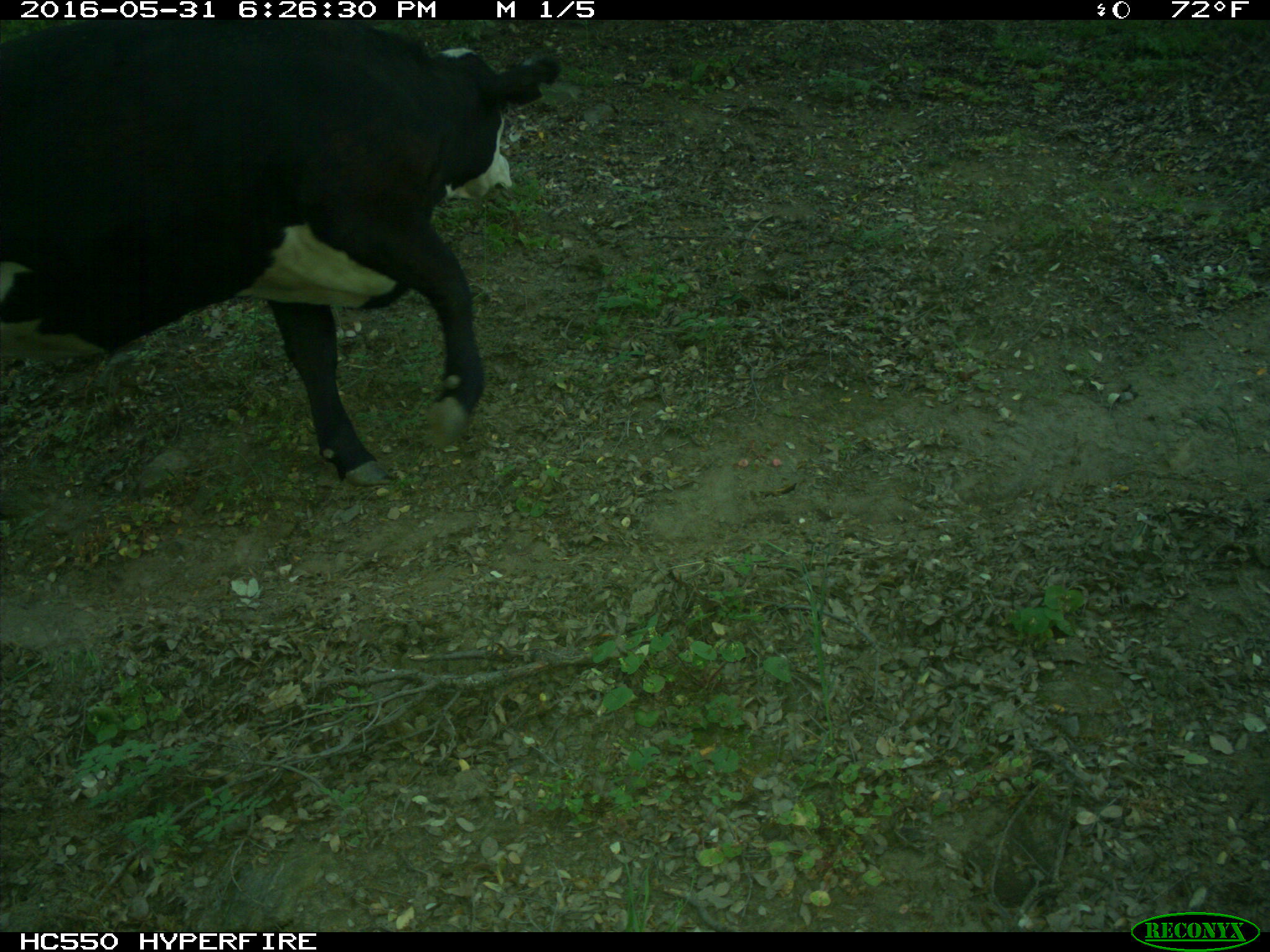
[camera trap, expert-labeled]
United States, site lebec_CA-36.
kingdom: Animalia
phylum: Chordata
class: Mammalia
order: Artiodactyla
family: Bovidae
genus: Bos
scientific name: Bos taurus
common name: domestic cow